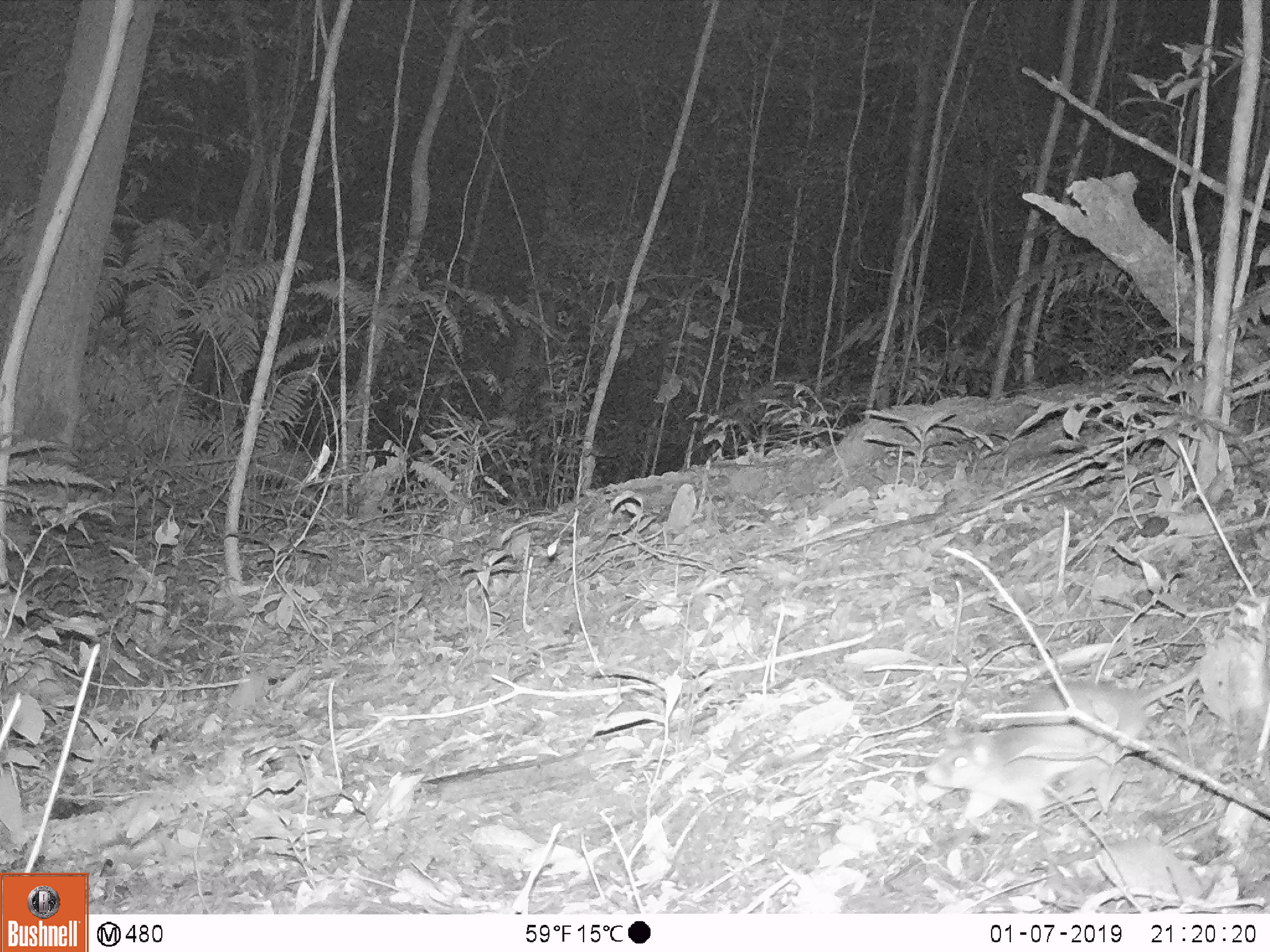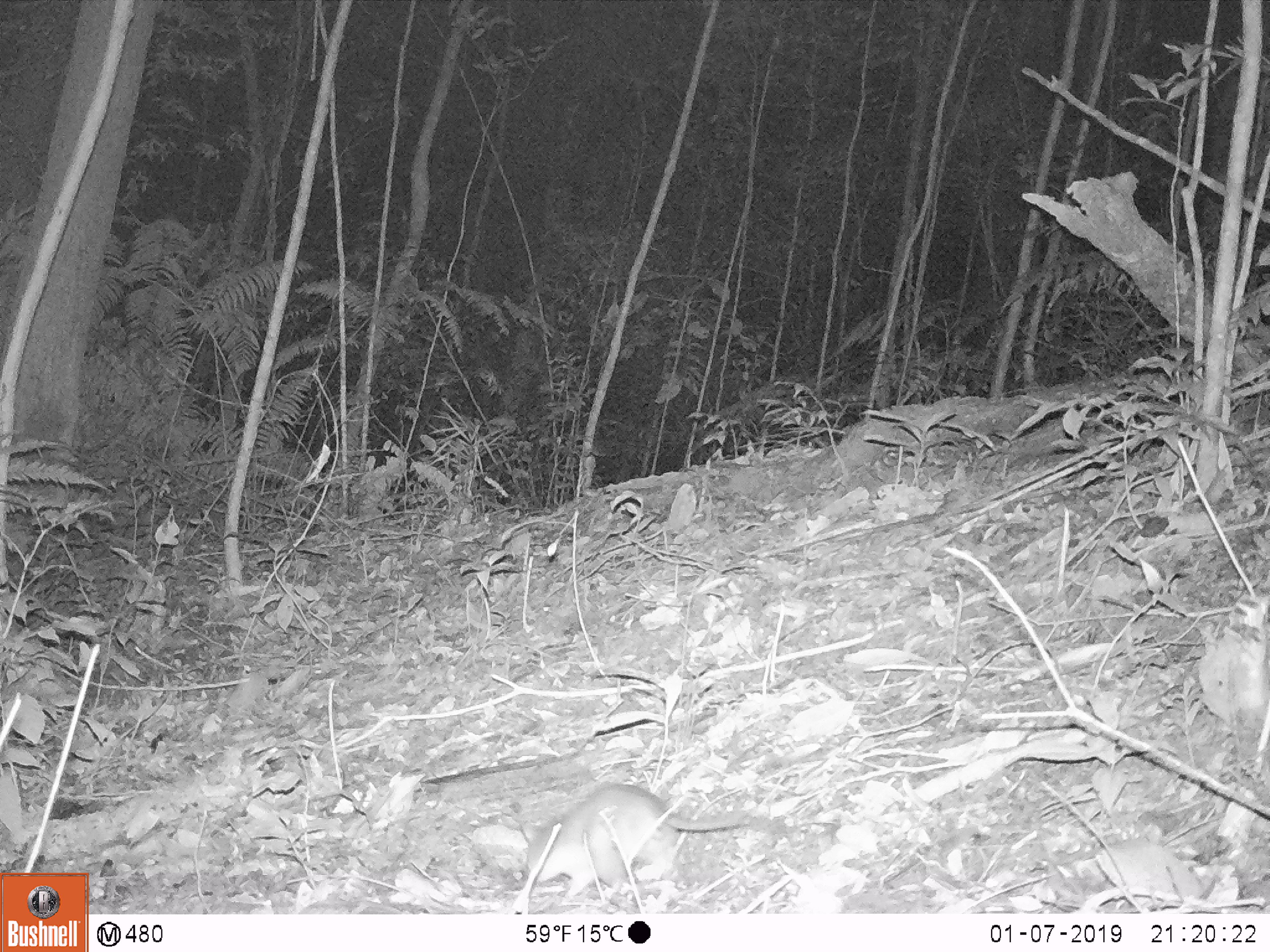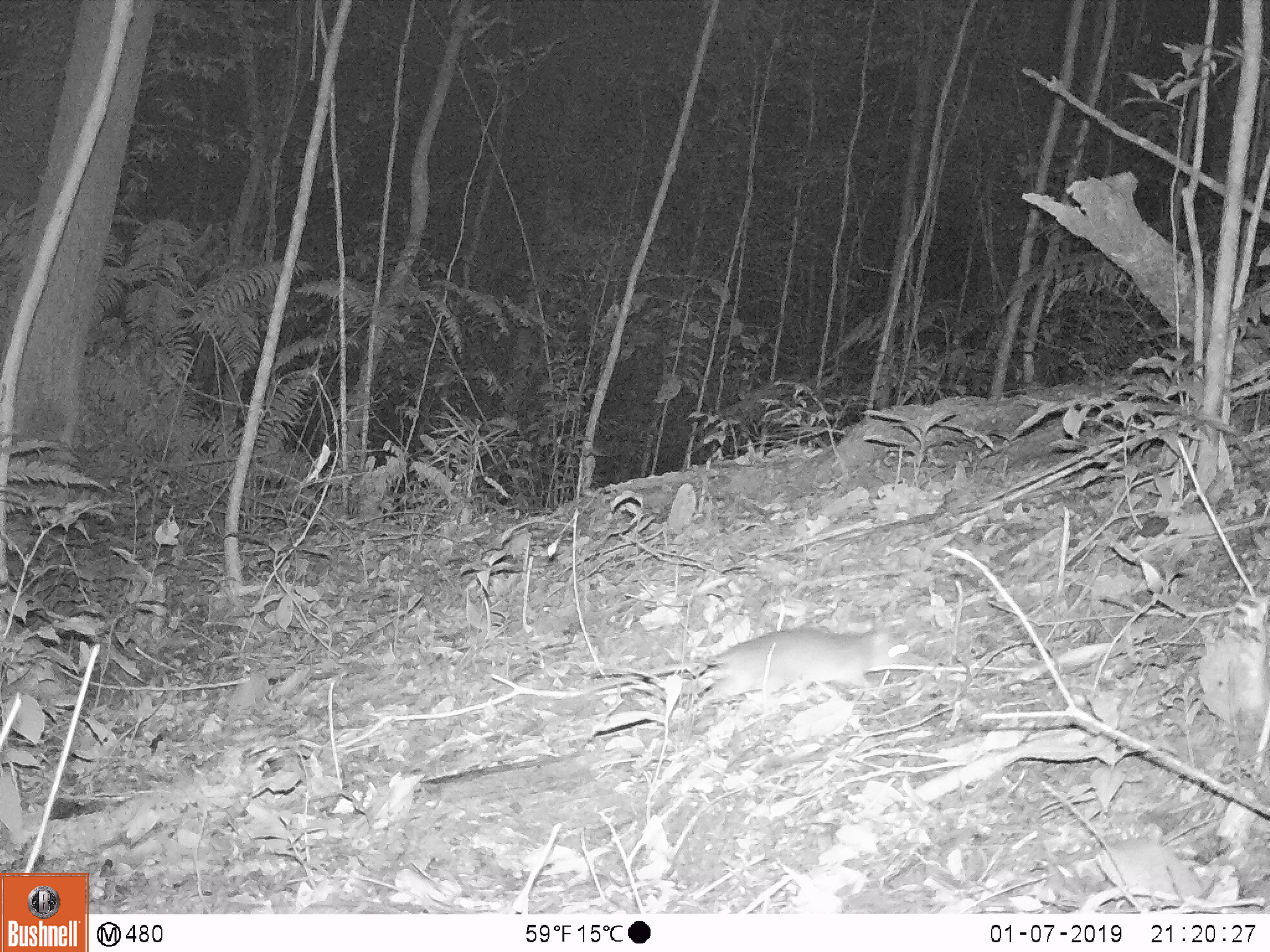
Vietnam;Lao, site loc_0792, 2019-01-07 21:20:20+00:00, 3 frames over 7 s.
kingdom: Animalia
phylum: Chordata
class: Mammalia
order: Rodentia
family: Muridae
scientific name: Muridae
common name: old-world mice and rats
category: unidentified murid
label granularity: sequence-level